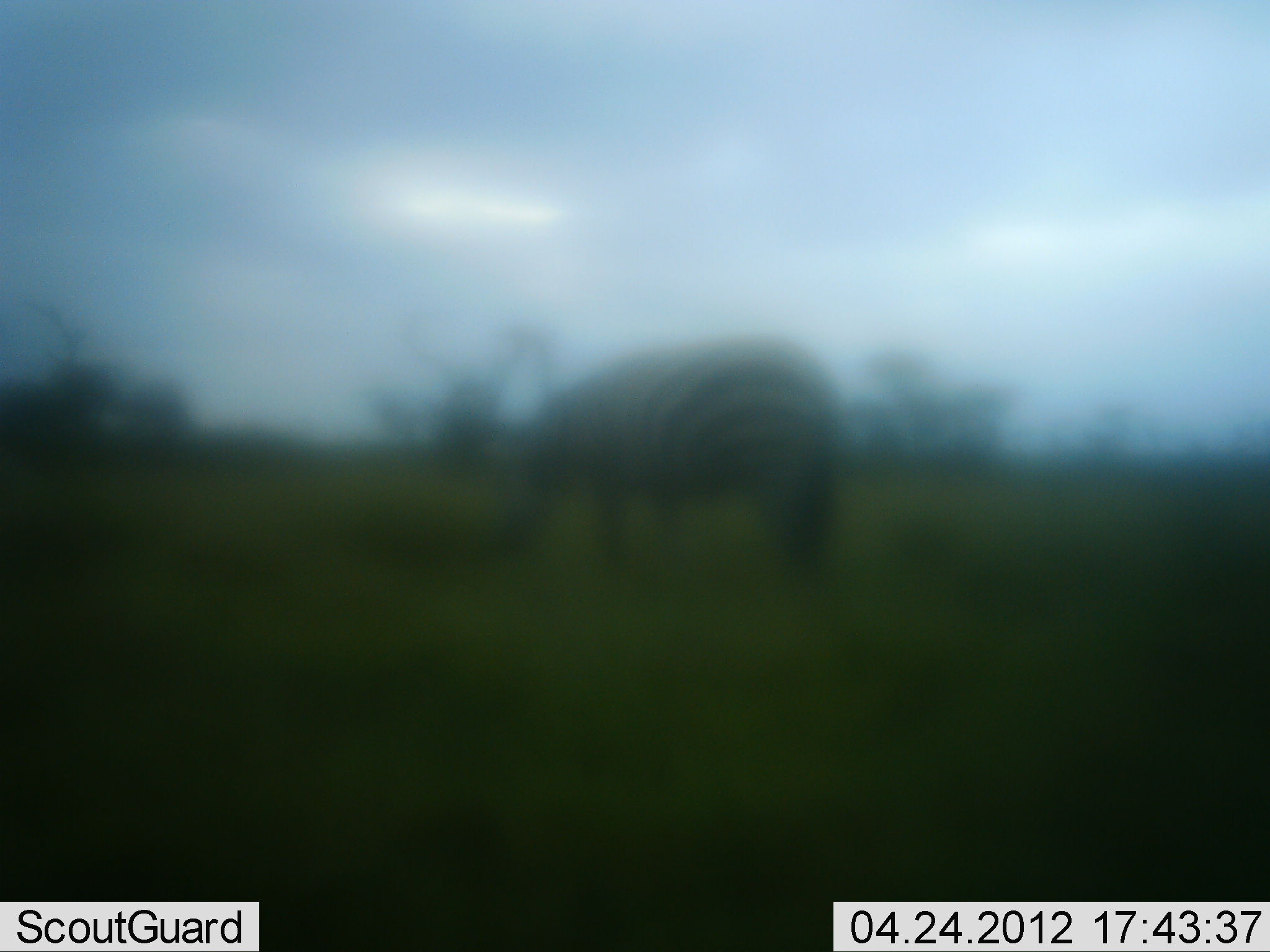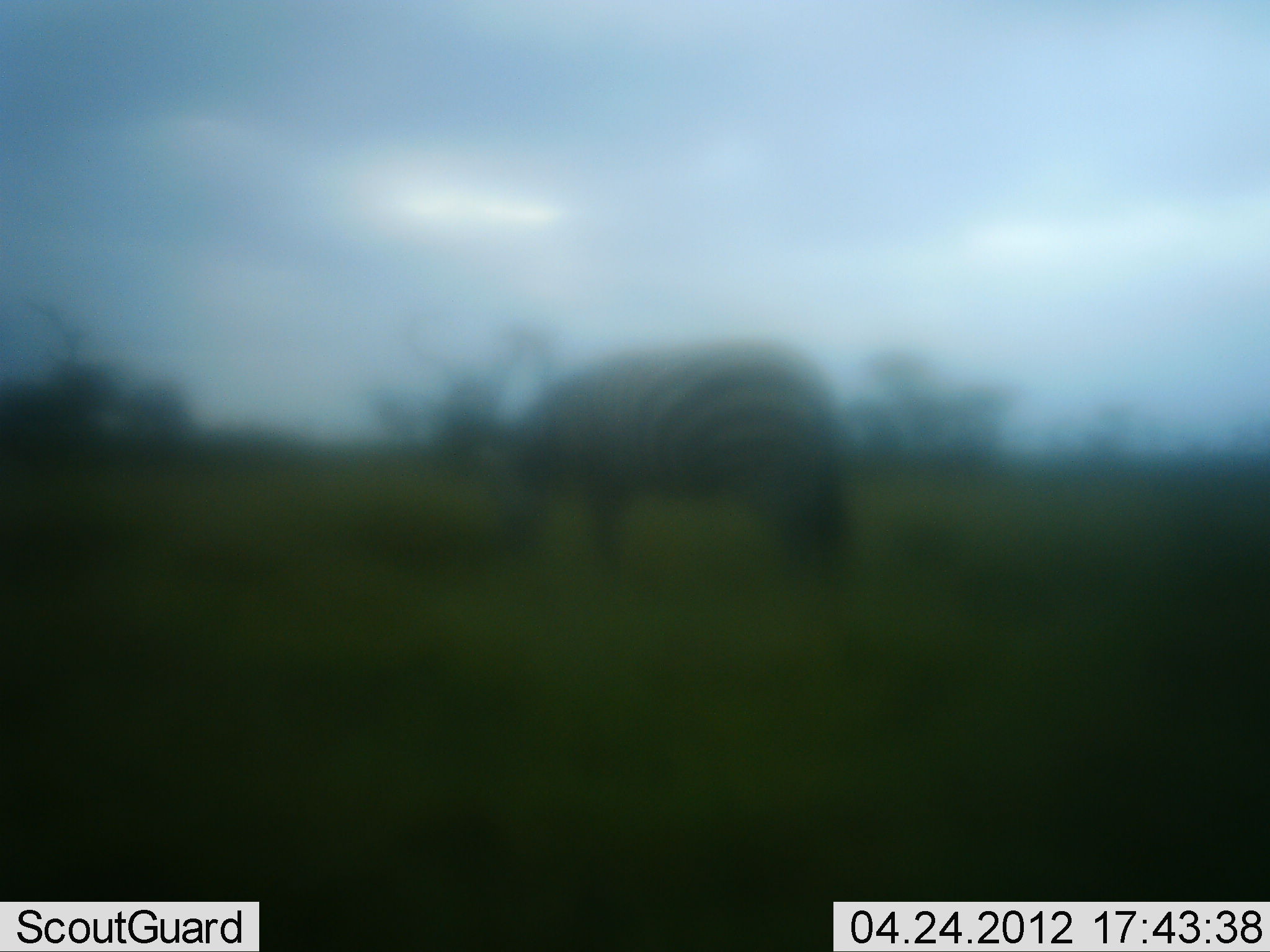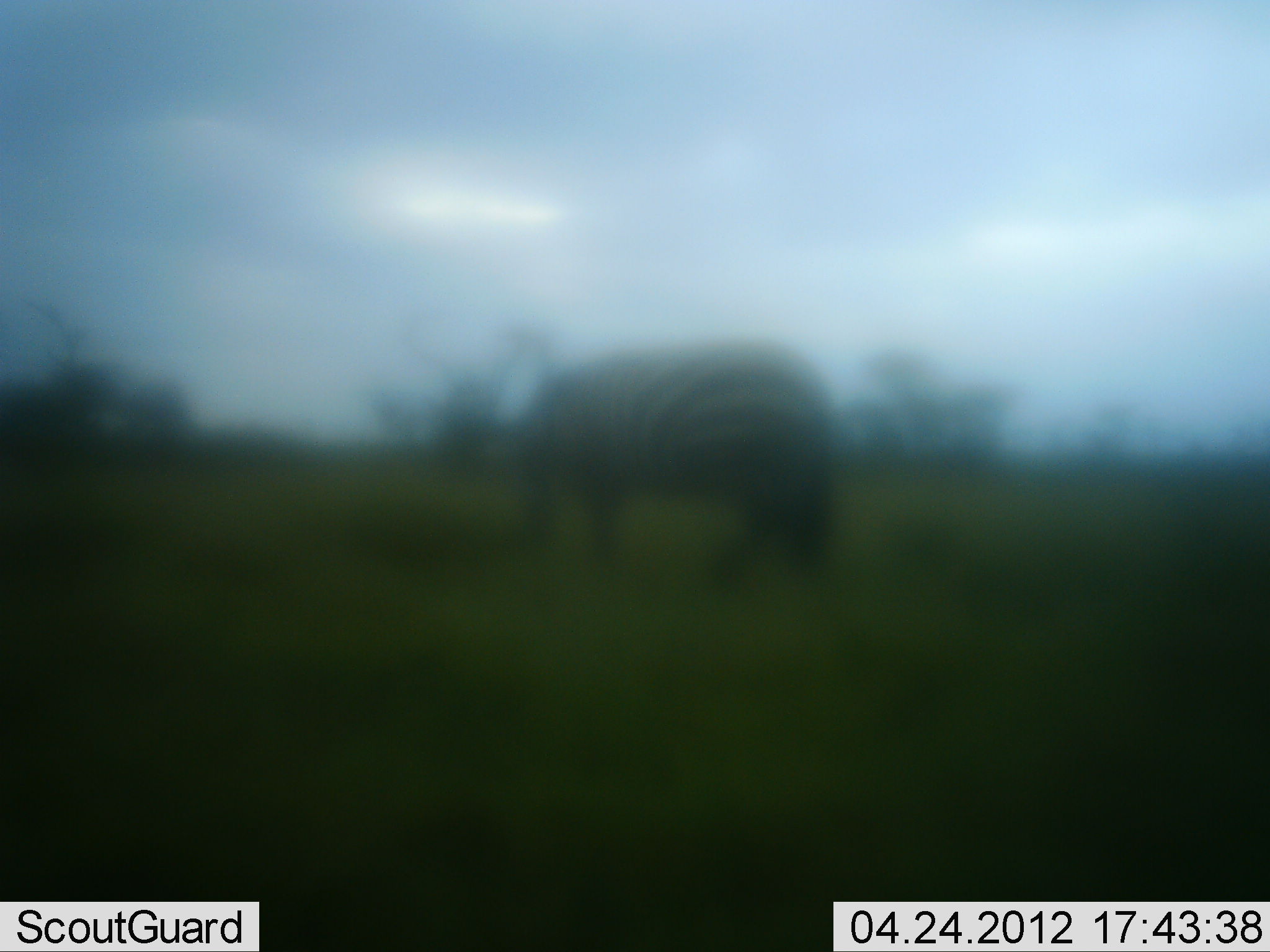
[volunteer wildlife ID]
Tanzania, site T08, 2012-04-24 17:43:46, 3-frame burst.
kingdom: Animalia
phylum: Chordata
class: Mammalia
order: Perissodactyla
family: Equidae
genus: Equus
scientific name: Equus quagga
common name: plains zebra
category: zebra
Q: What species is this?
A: Zebra (plains zebra) (Equus quagga).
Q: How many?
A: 1.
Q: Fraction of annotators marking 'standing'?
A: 56%.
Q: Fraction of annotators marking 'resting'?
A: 0%.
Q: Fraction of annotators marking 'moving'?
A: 0%.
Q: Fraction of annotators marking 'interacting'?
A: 0%.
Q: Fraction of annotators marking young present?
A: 0%.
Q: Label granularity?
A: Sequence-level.